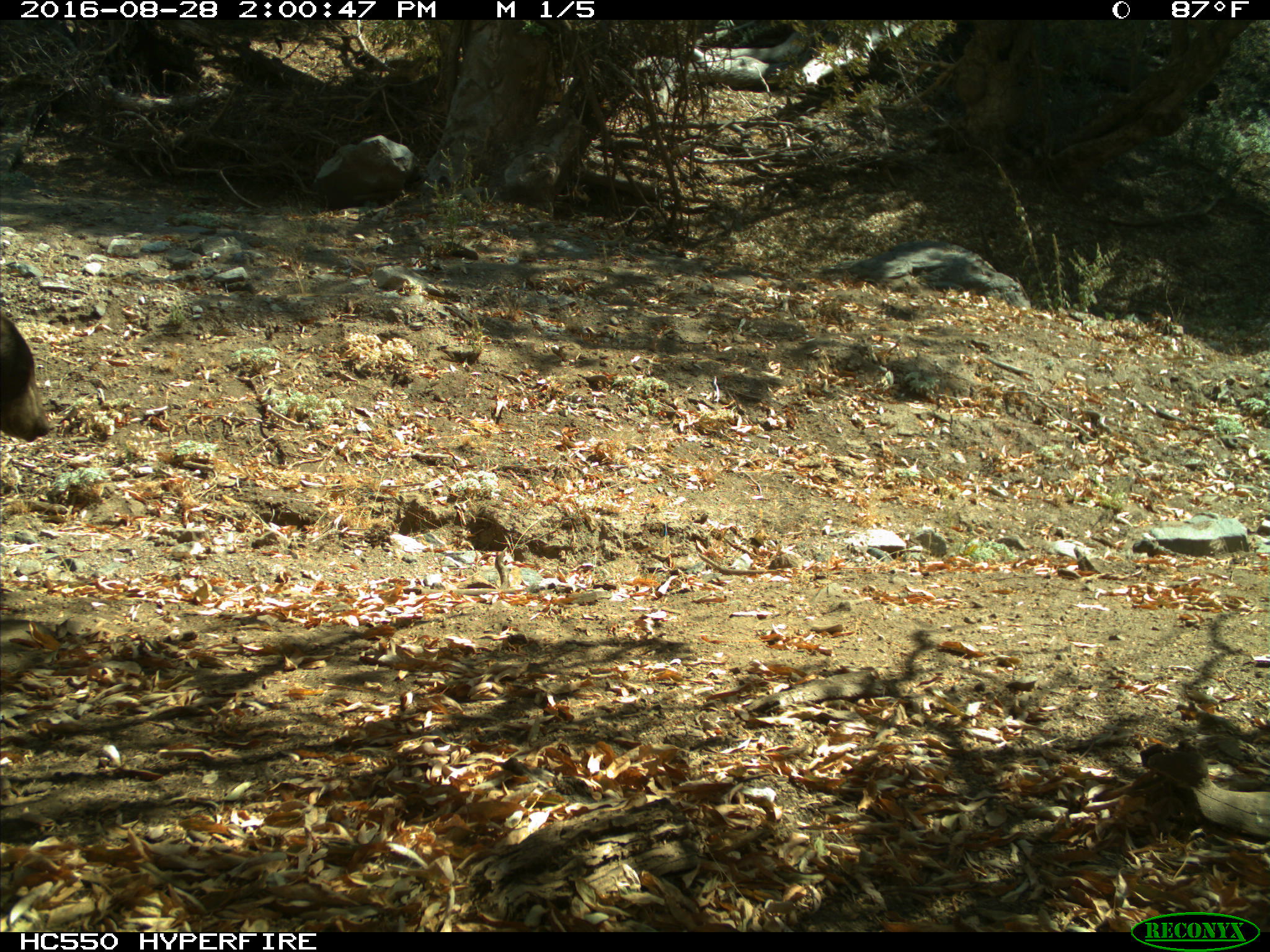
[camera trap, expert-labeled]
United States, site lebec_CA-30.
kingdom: Animalia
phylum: Chordata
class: Mammalia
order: Carnivora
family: Ursidae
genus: Ursus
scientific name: Ursus americanus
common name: american black bear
Ursus americanus (american black bear).